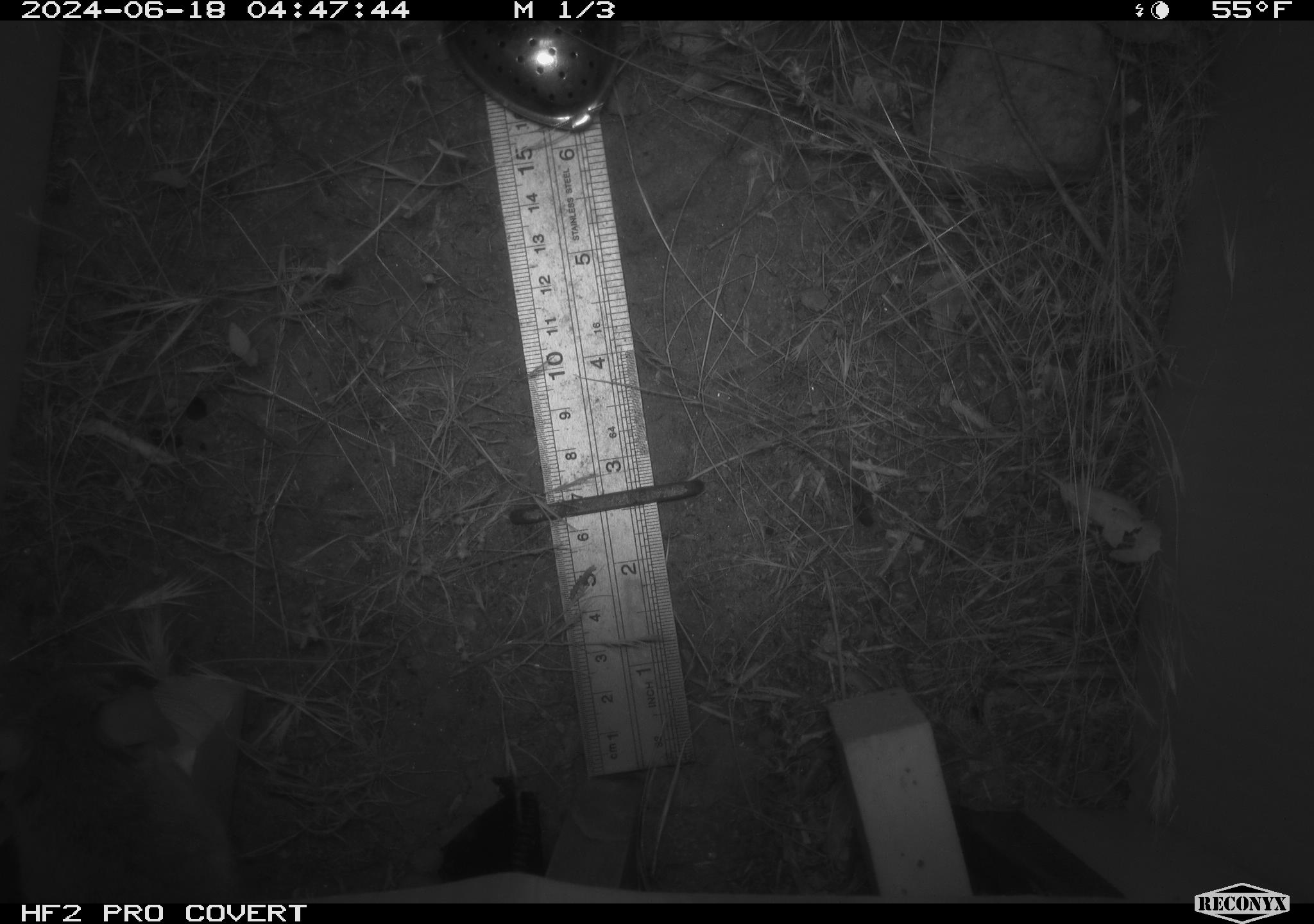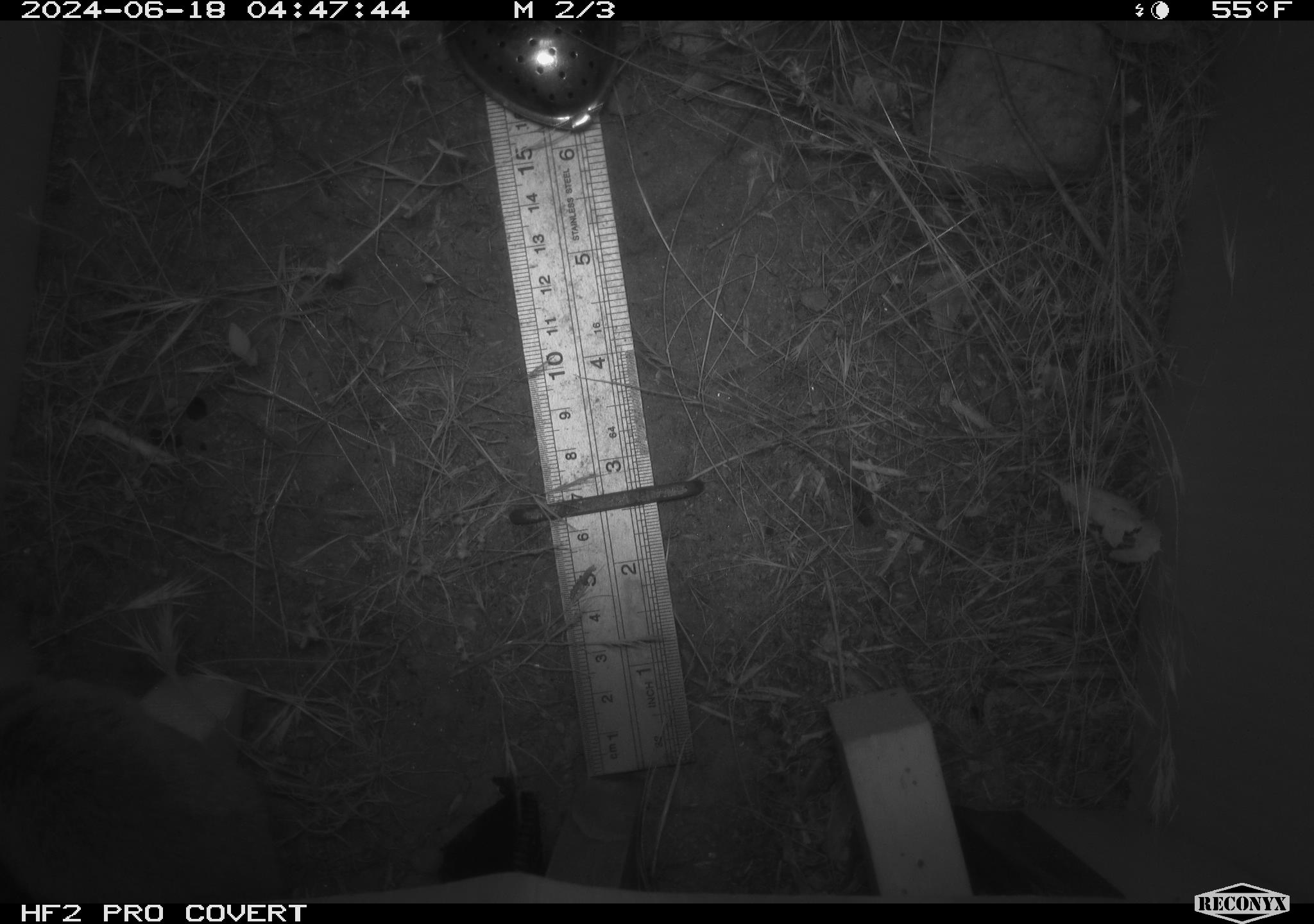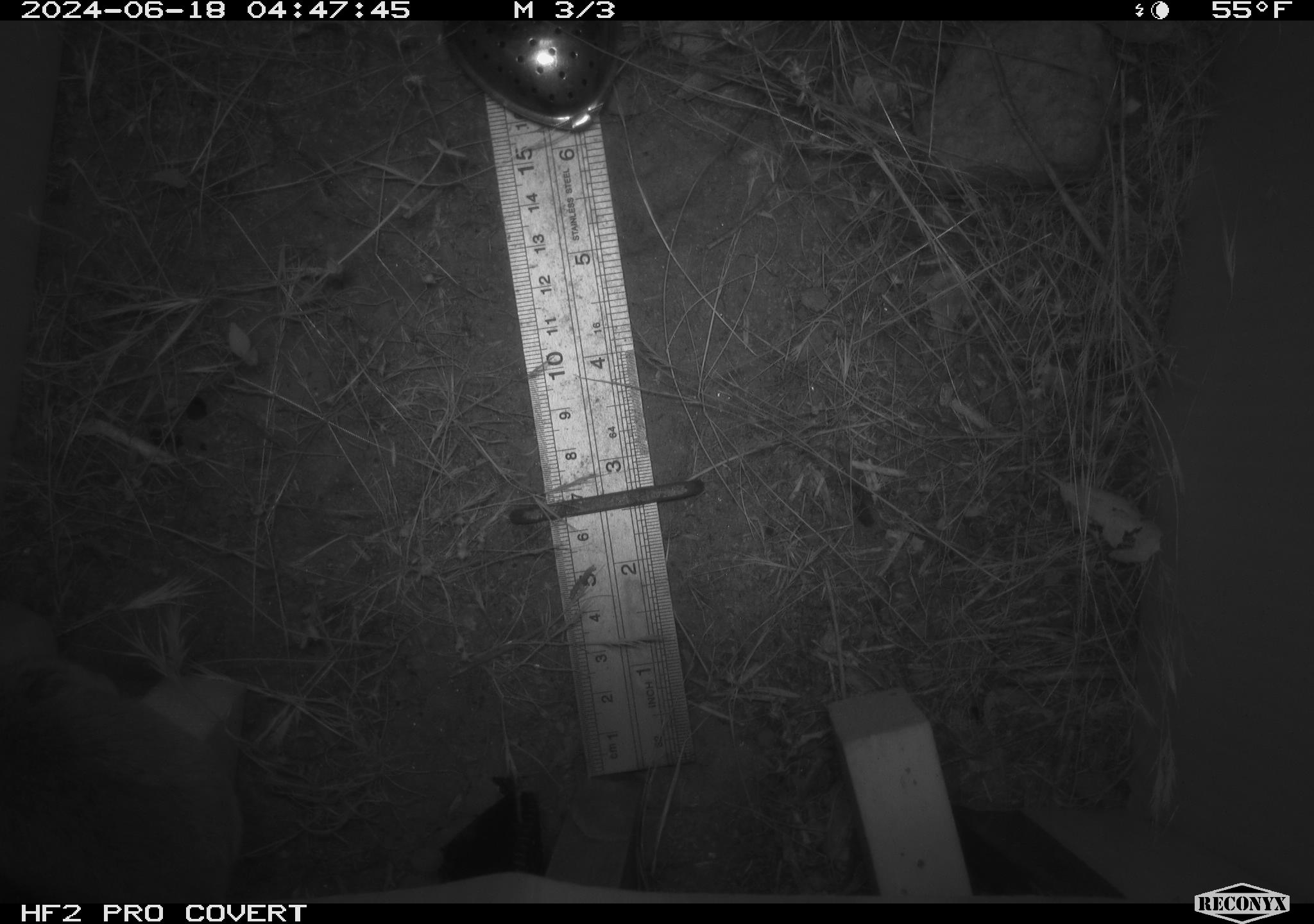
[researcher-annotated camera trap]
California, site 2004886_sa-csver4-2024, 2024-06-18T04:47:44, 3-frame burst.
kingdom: Animalia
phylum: Chordata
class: Mammalia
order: Rodentia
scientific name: Rodentia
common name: woodrat or rat or mouse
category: woodrat or rat or mouse species